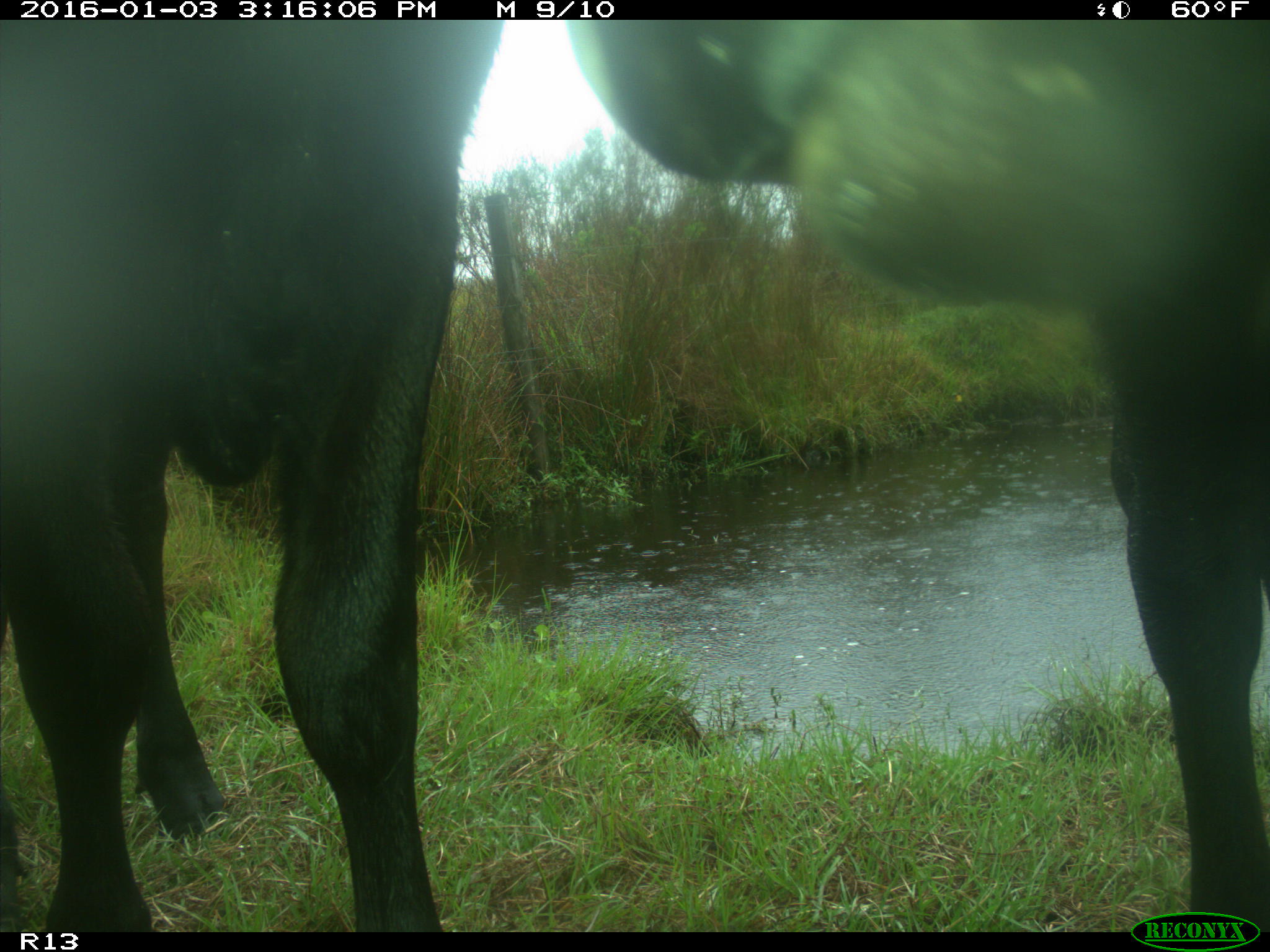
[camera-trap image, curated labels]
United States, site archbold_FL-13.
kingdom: Animalia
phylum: Chordata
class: Mammalia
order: Artiodactyla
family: Bovidae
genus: Bos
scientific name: Bos taurus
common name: domestic cow